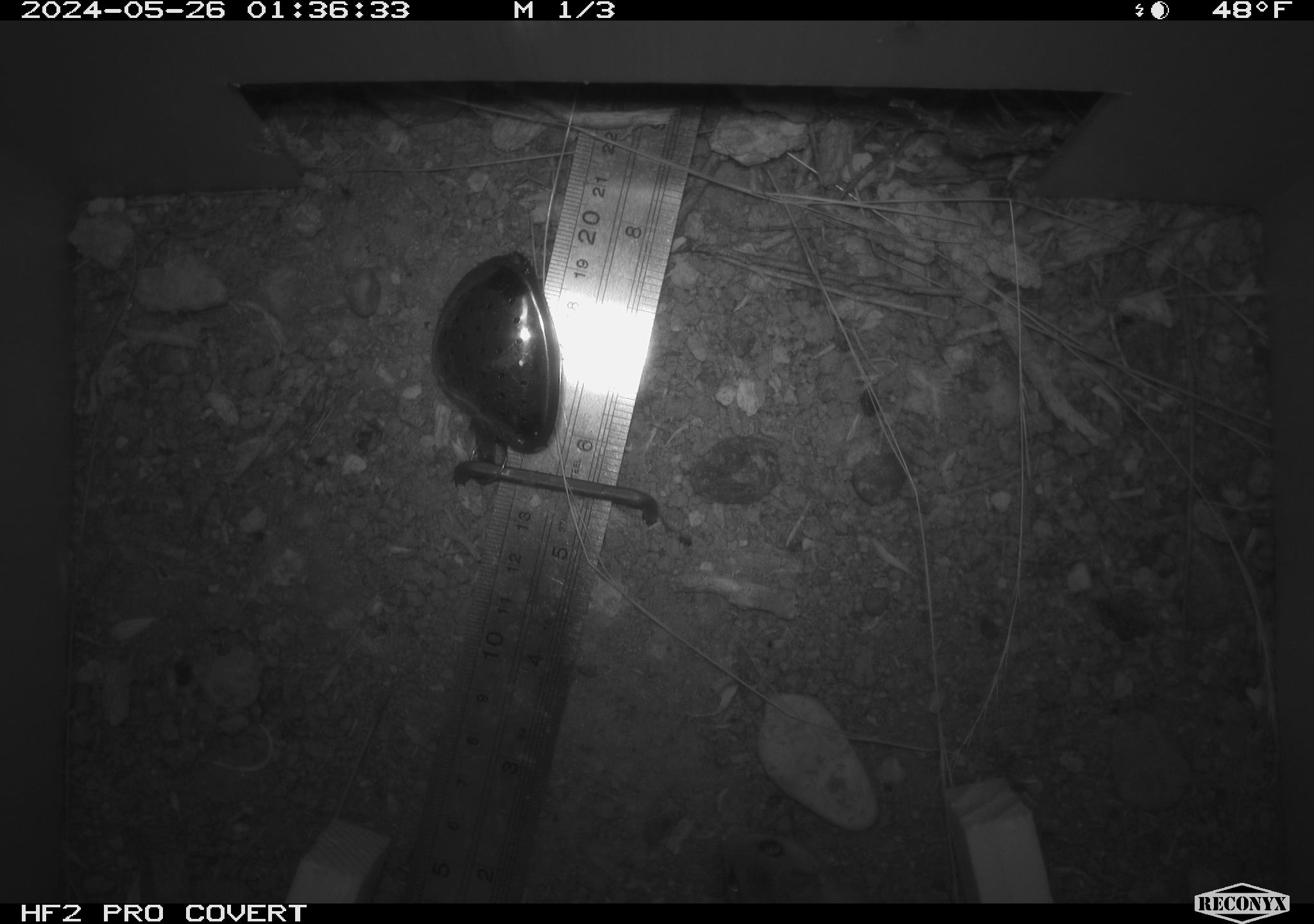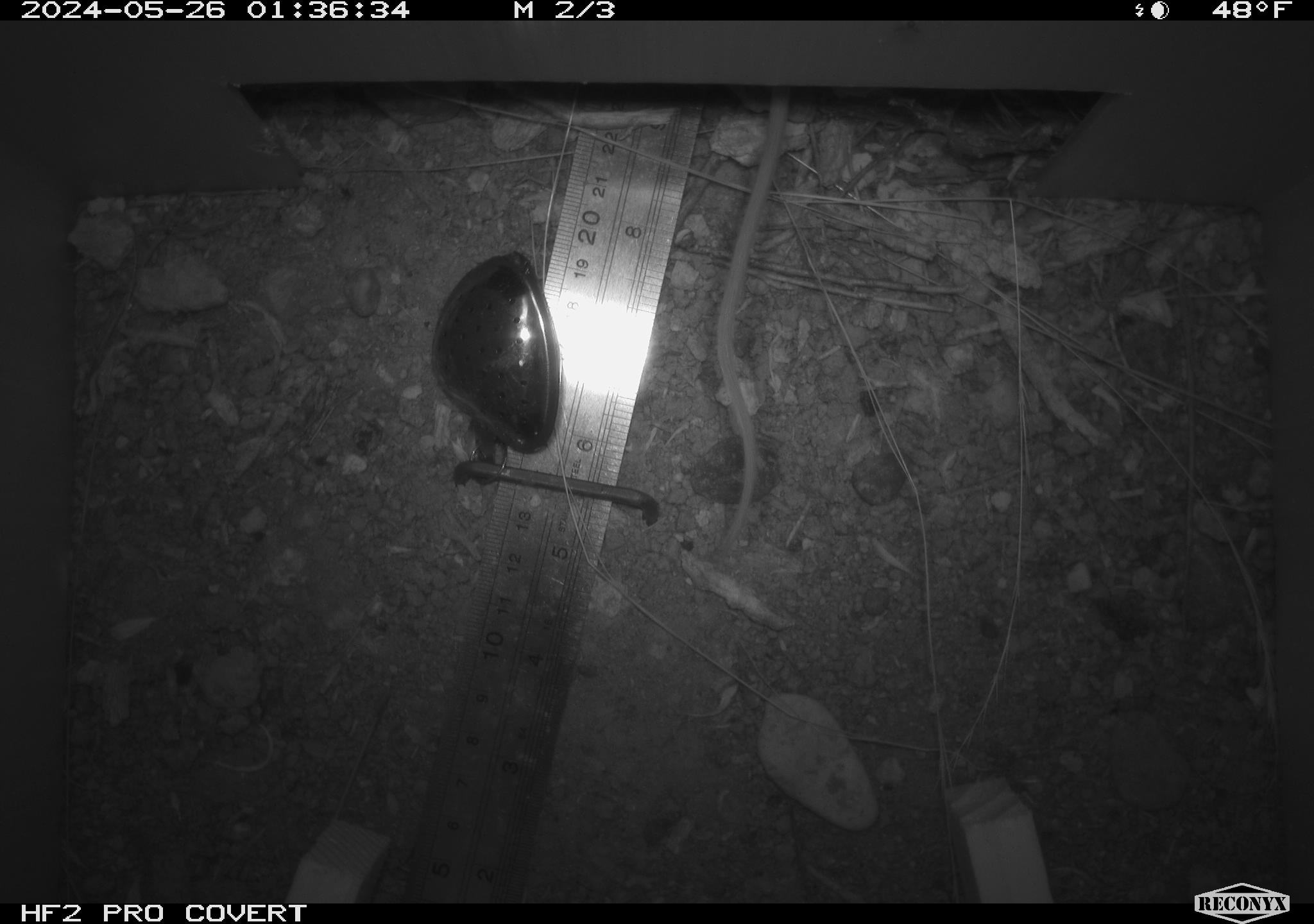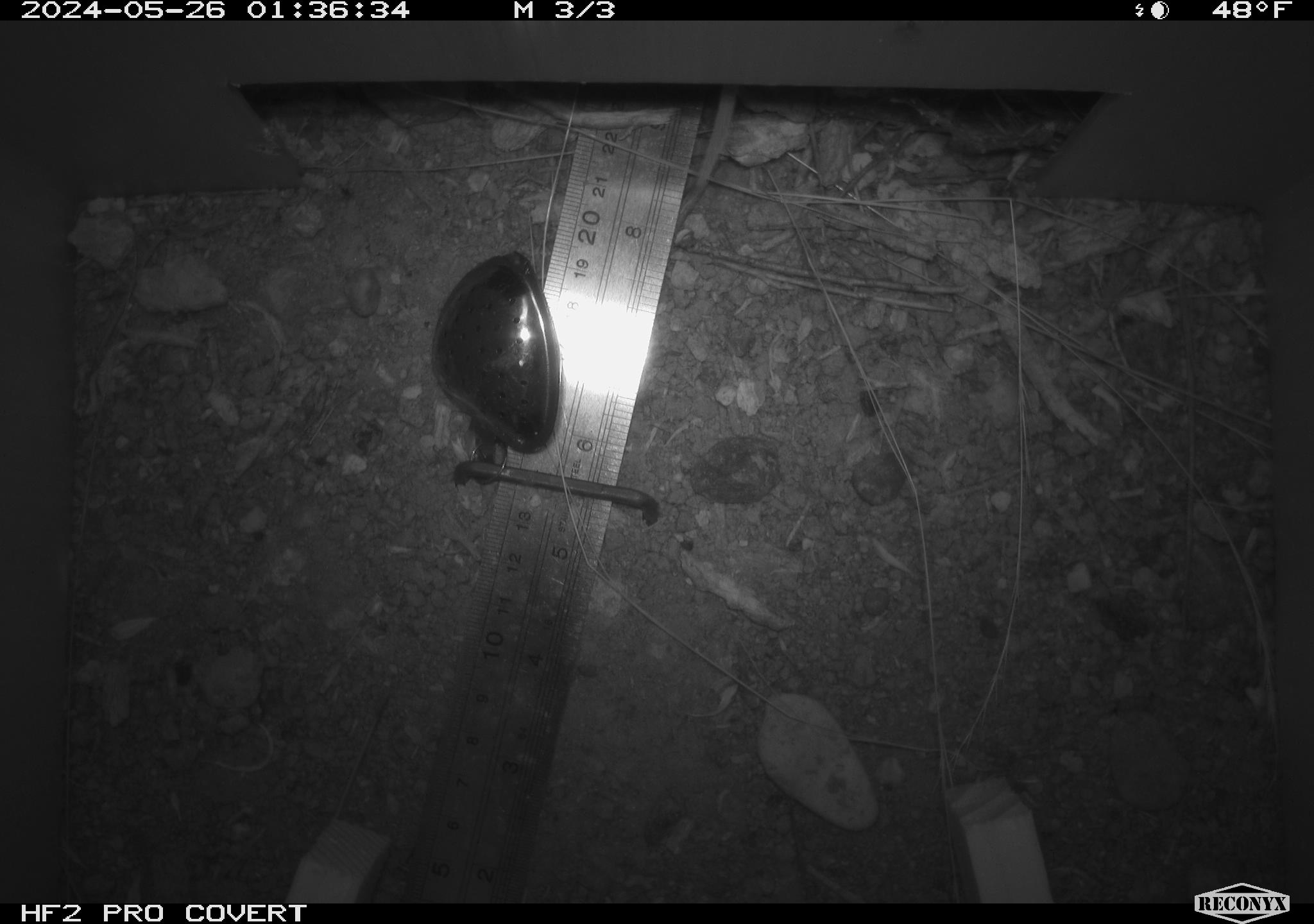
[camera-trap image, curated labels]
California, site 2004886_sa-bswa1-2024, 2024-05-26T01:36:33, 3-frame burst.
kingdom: Animalia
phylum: Chordata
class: Mammalia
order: Rodentia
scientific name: Rodentia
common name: mouse species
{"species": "mouse species (Rodentia)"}